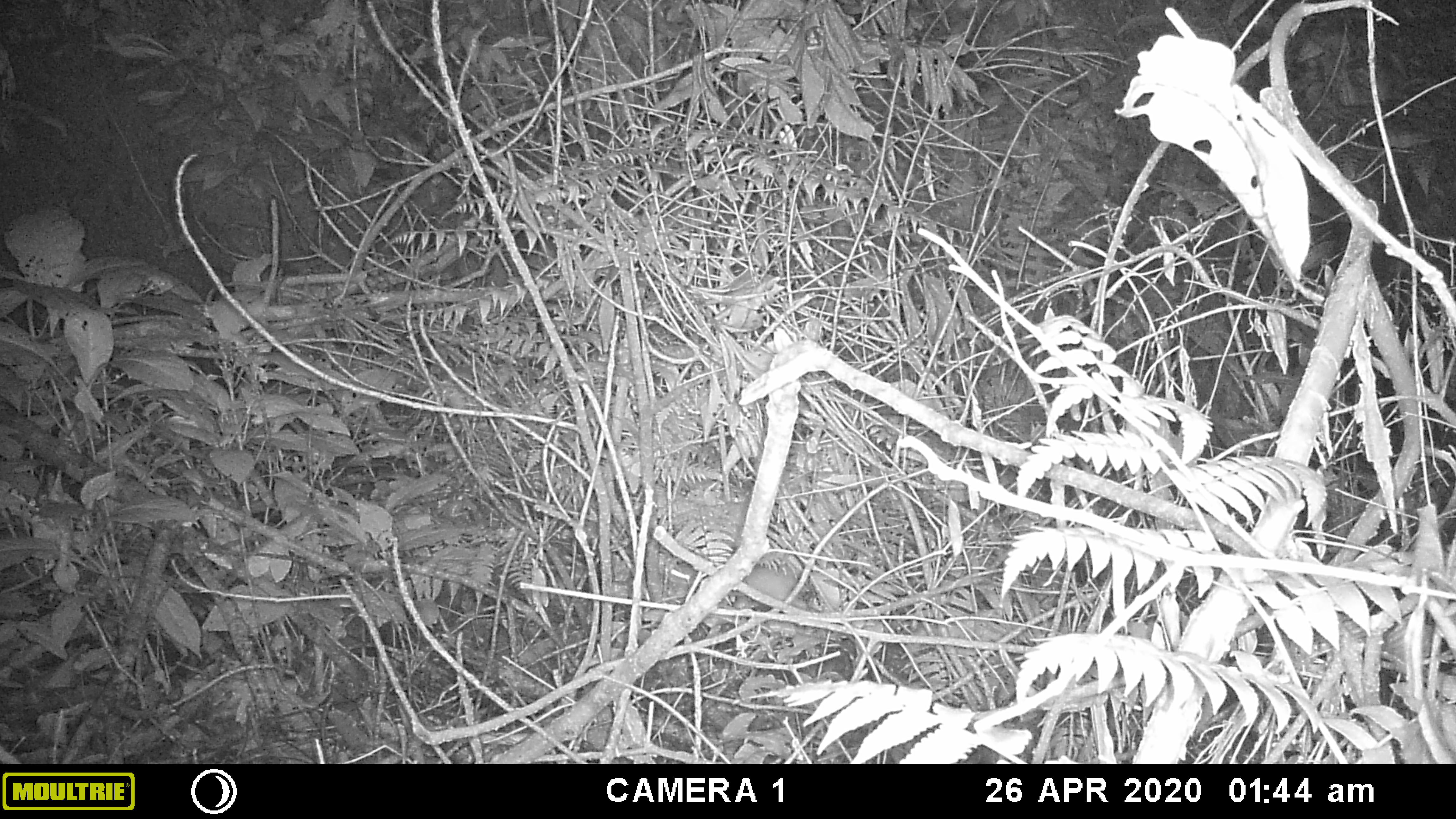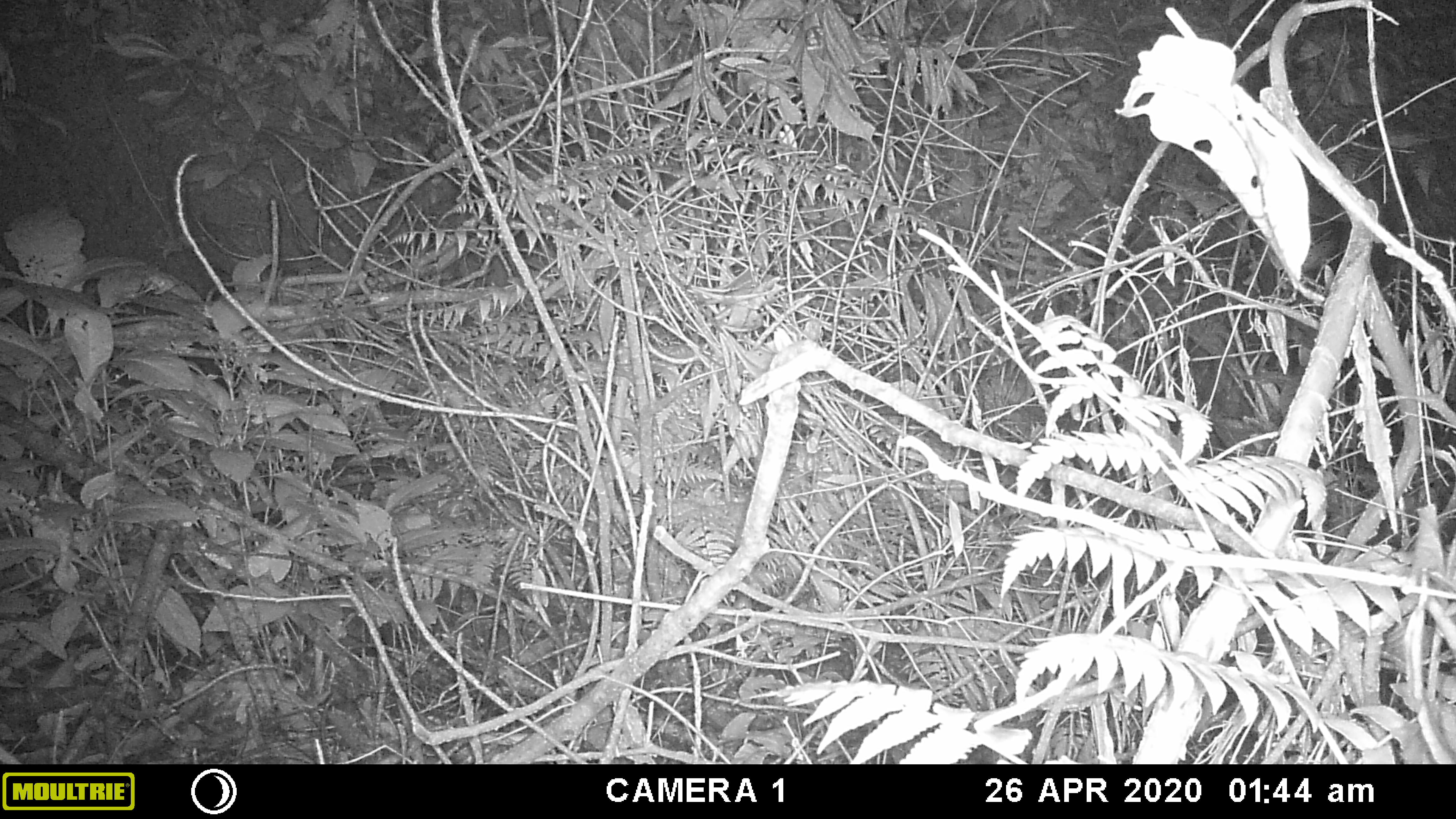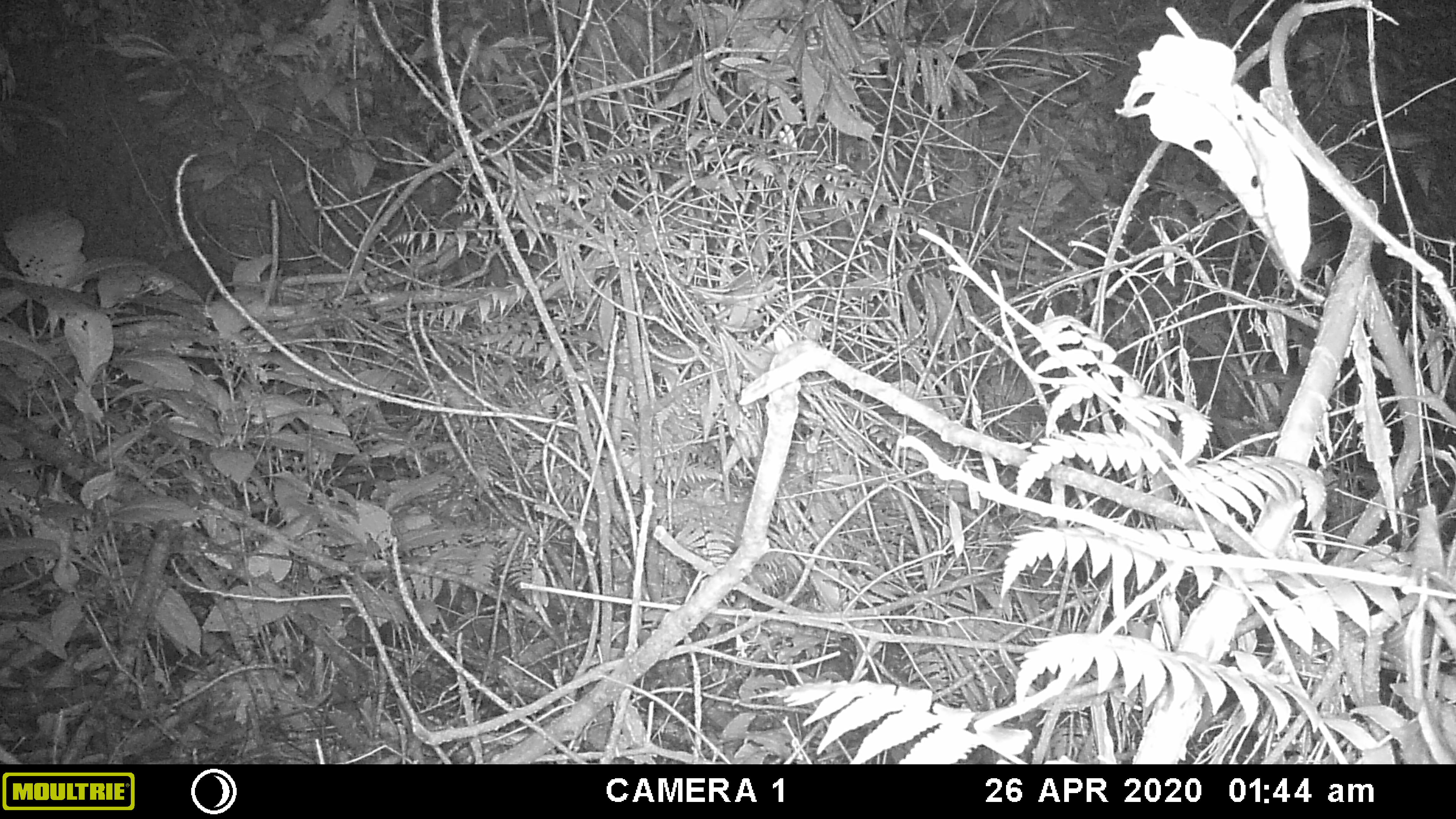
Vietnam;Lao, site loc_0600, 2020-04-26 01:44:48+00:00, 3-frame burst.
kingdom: Animalia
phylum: Chordata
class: Mammalia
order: Rodentia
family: Muridae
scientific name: Muridae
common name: old-world mice and rats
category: unidentified murid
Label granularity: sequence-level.